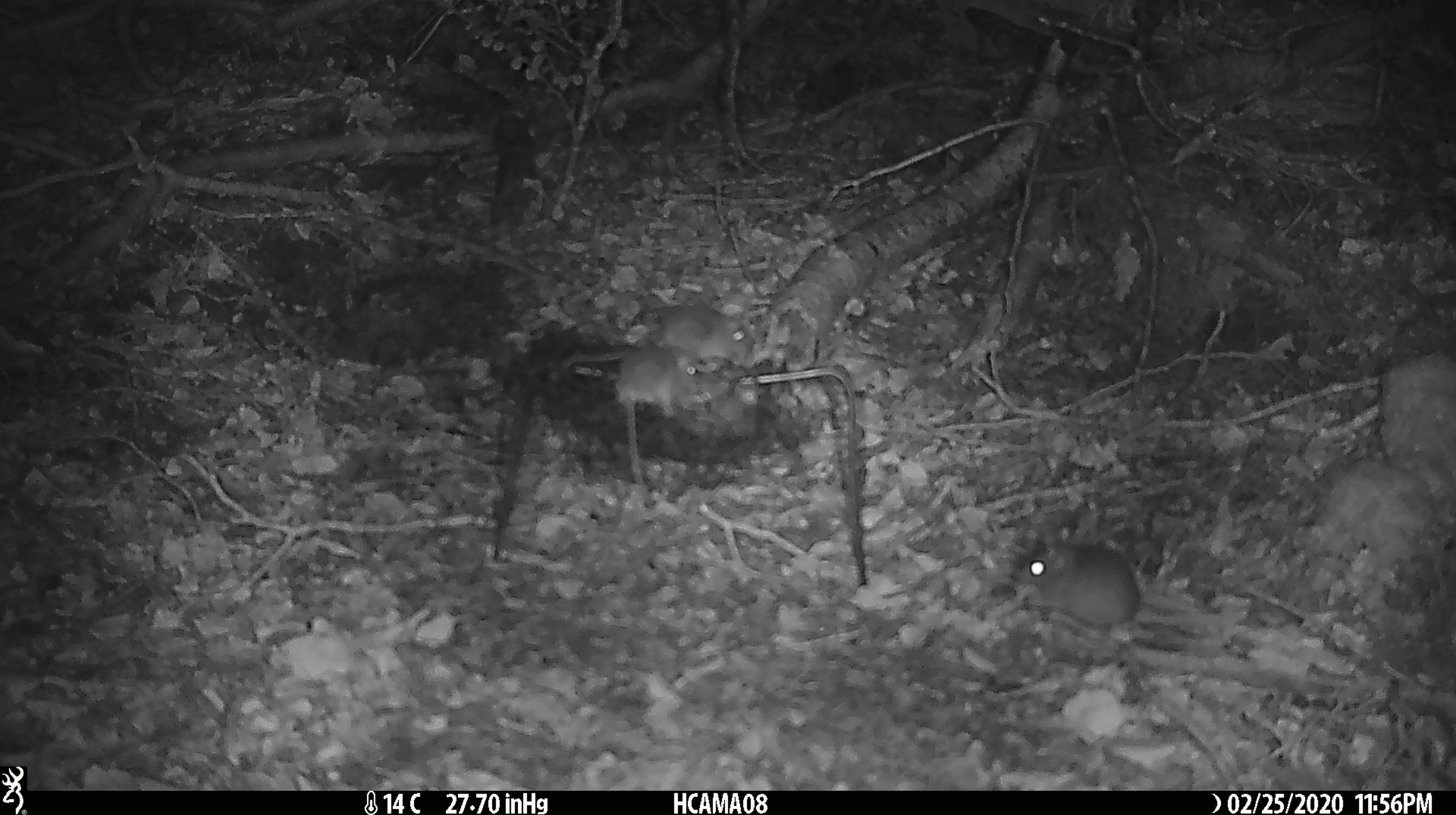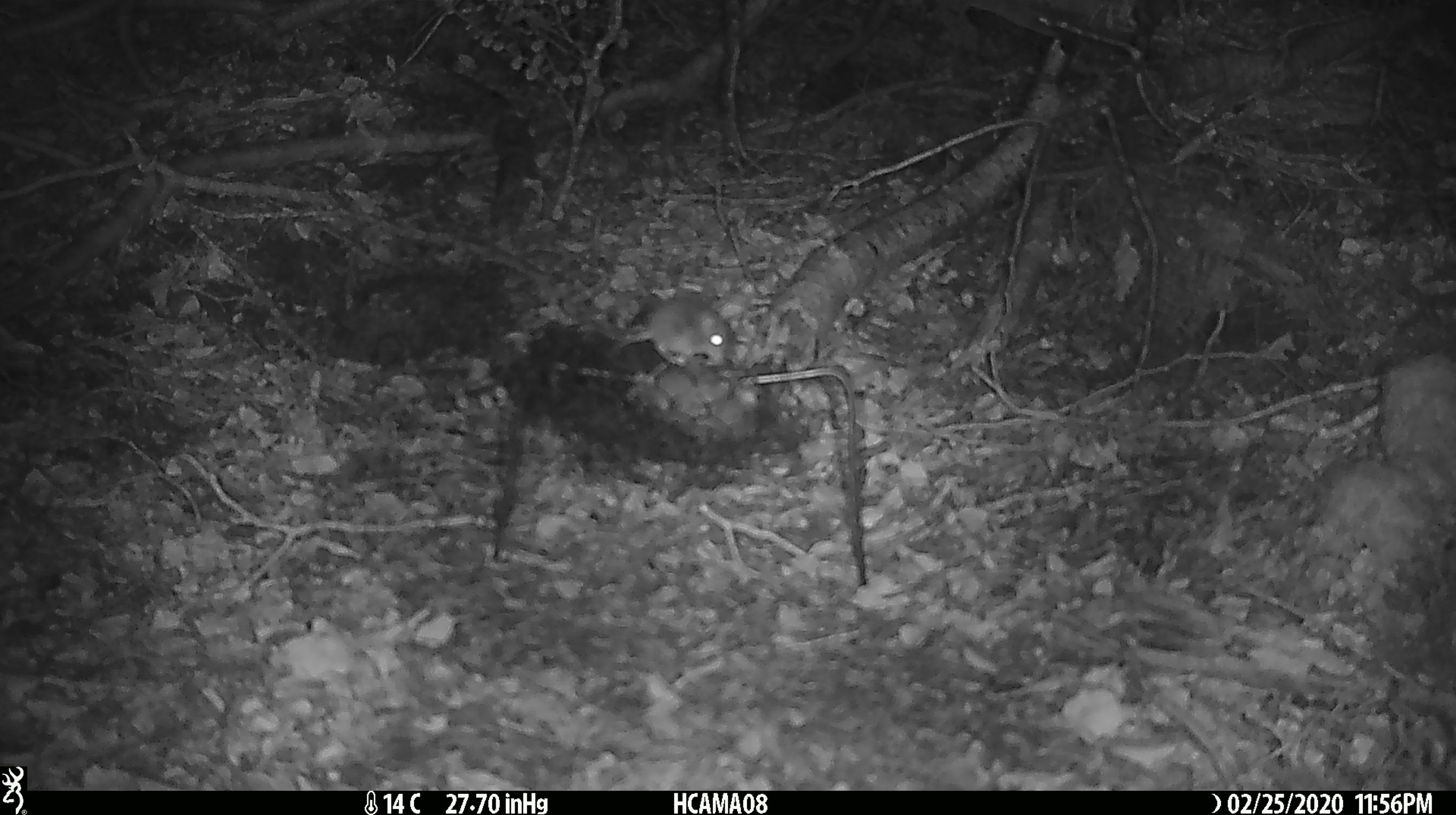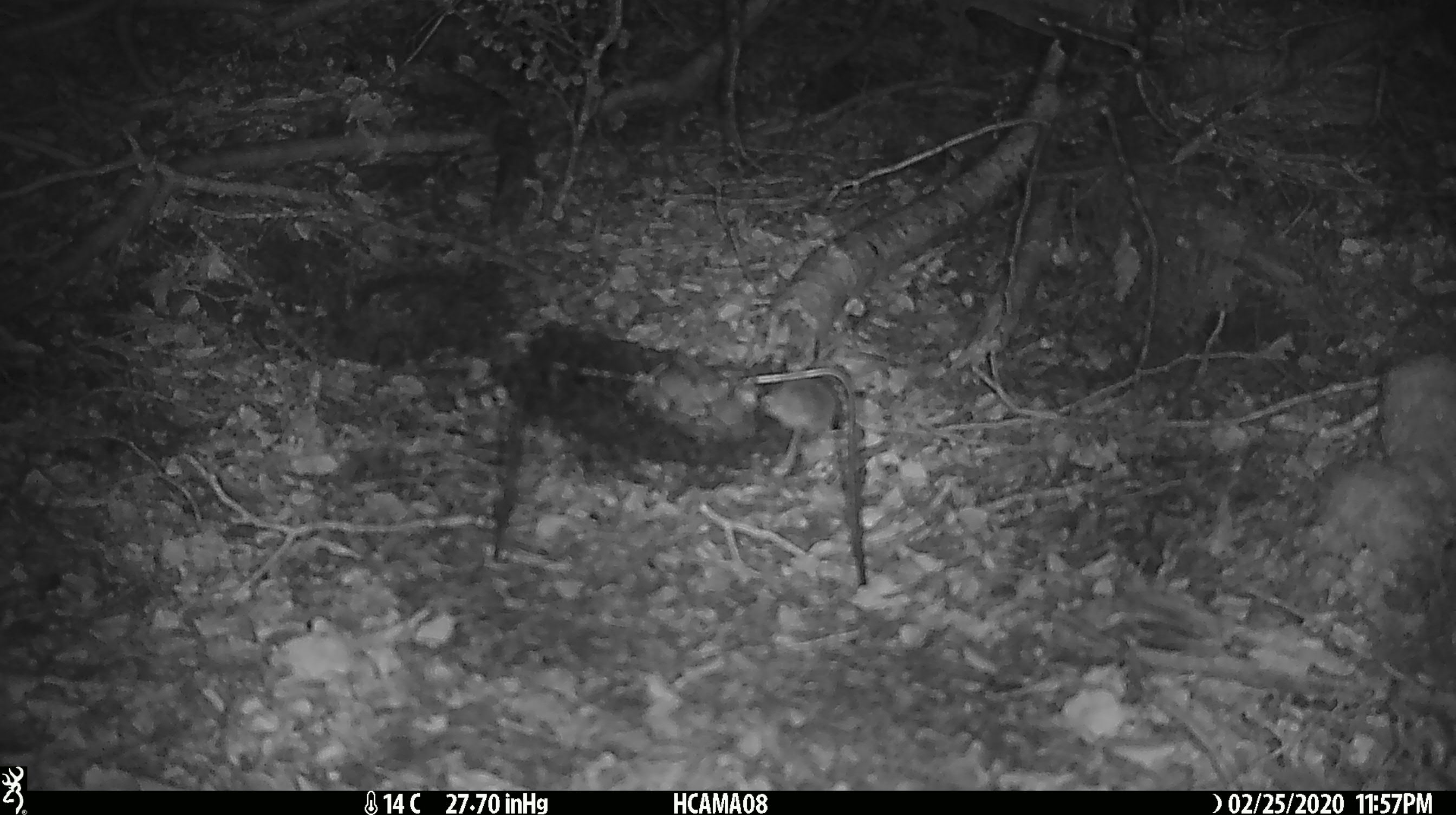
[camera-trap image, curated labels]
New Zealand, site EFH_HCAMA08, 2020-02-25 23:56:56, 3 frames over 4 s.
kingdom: Animalia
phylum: Chordata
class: Mammalia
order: Rodentia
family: Muridae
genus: Mus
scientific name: Mus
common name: mouse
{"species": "mouse (Mus)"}